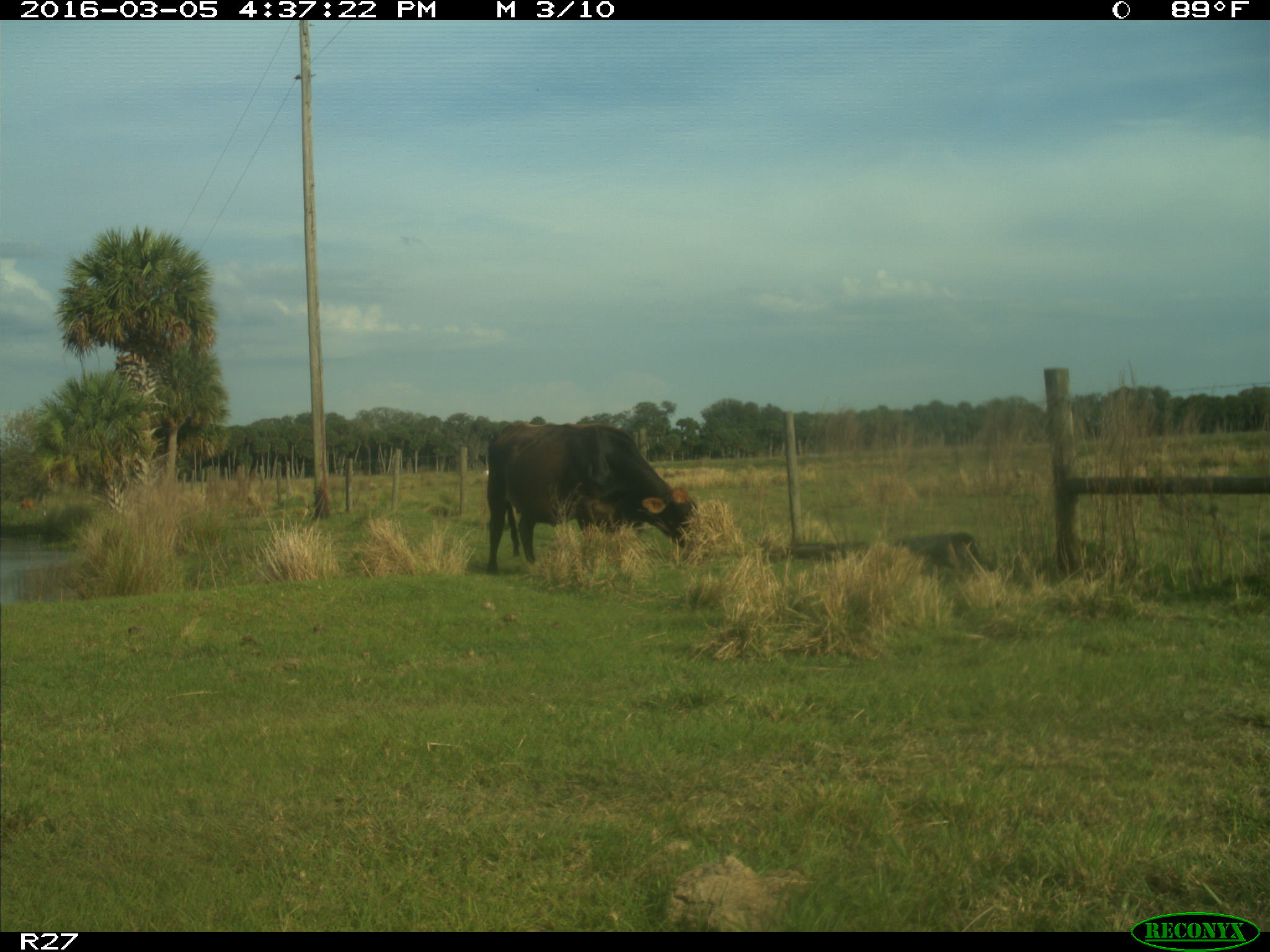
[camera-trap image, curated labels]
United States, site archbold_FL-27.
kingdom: Animalia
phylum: Chordata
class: Mammalia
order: Artiodactyla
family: Bovidae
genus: Bos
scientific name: Bos taurus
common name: domestic cow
Bos taurus (domestic cow).